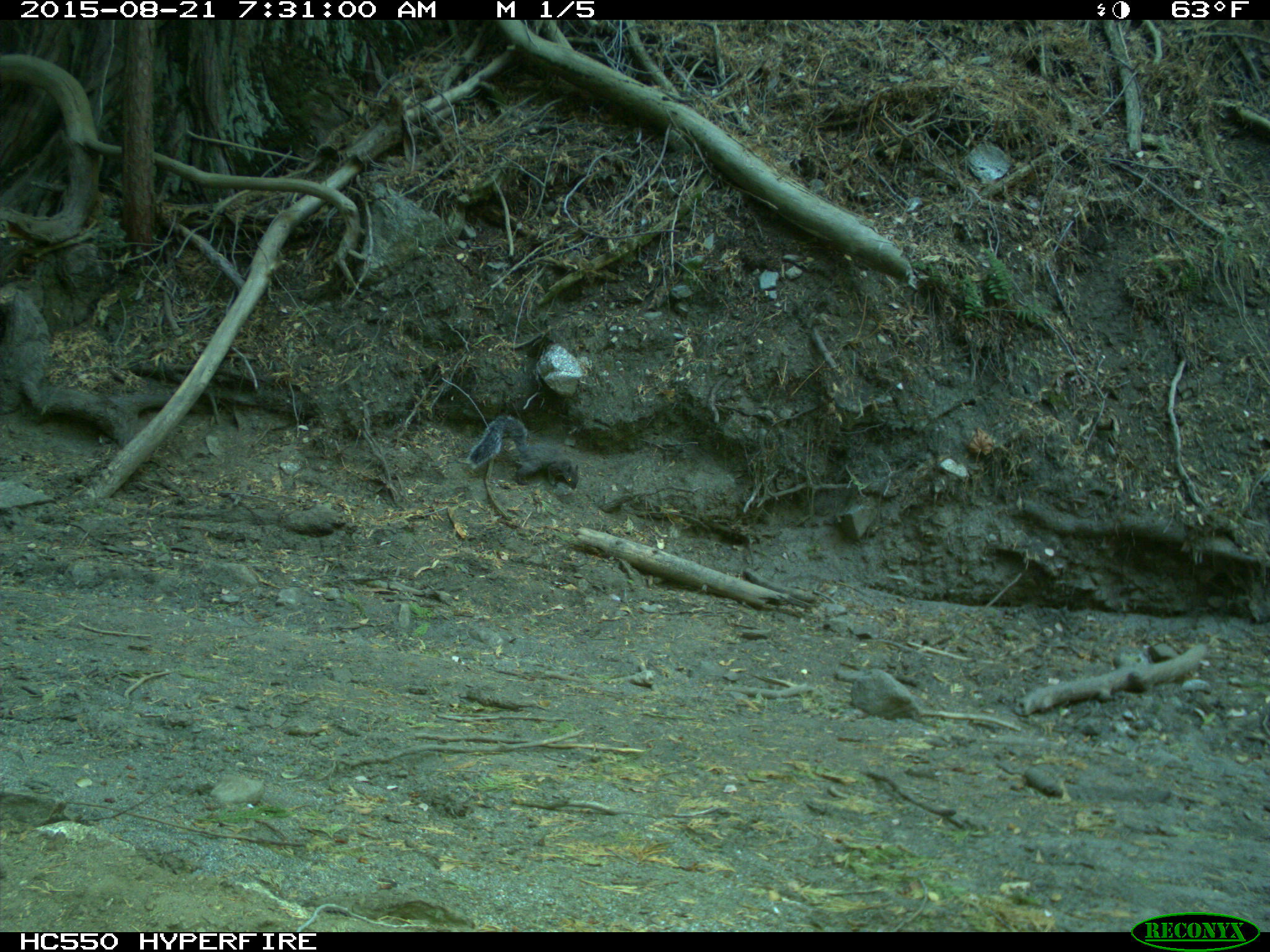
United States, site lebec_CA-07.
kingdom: Animalia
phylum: Chordata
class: Mammalia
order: Rodentia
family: Sciuridae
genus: Sciurus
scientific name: Sciurus carolinensis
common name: eastern gray squirrel